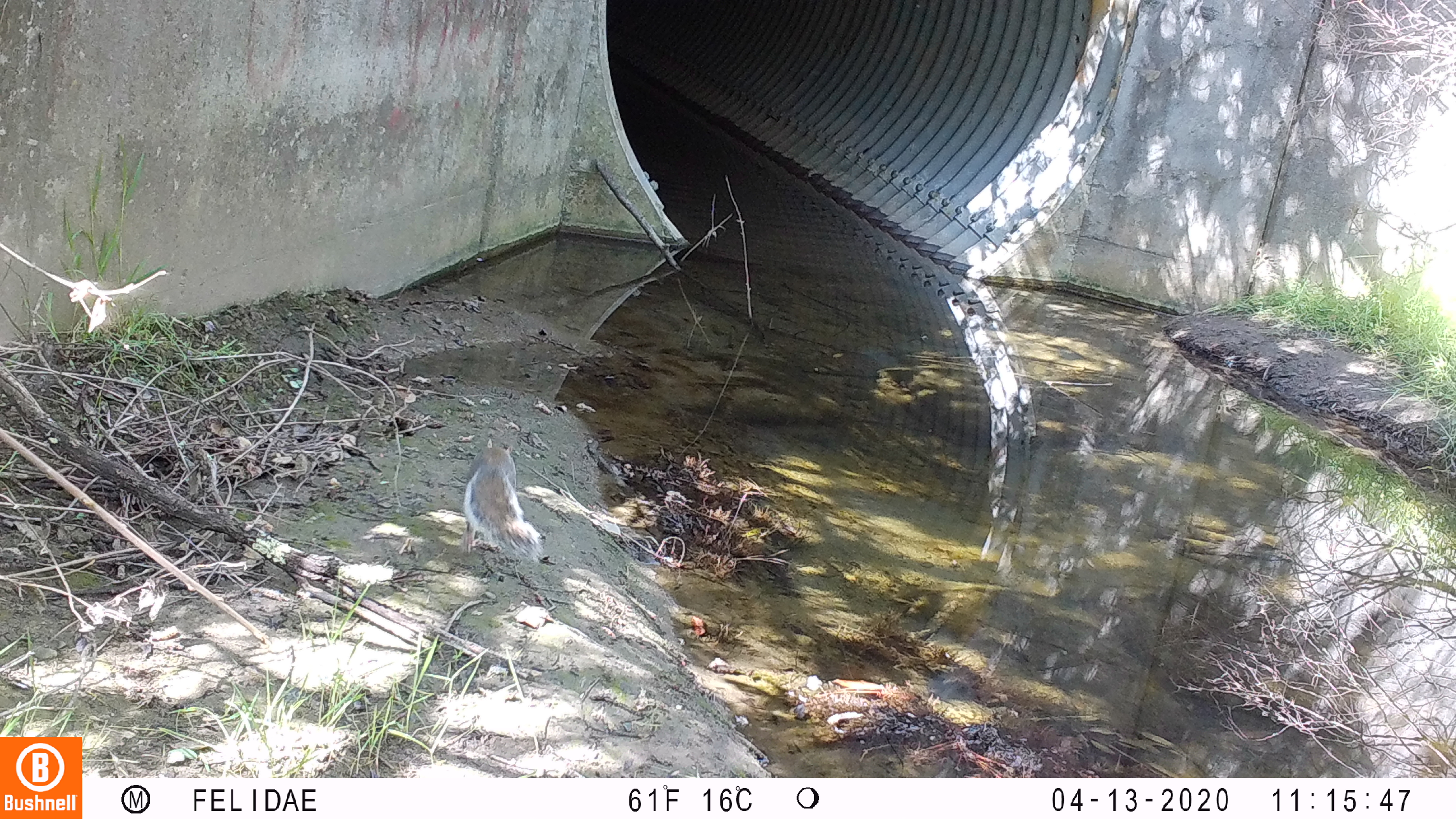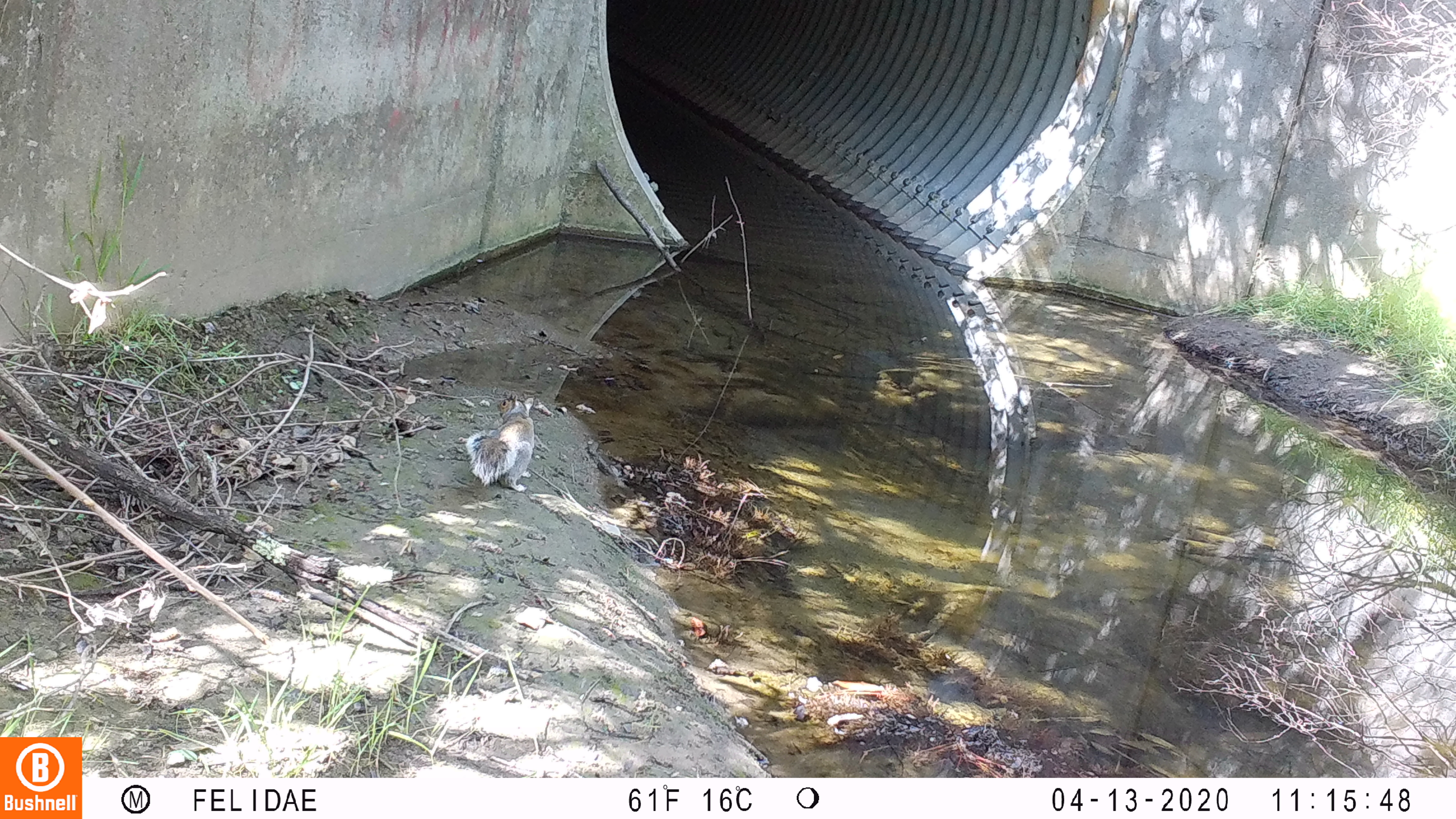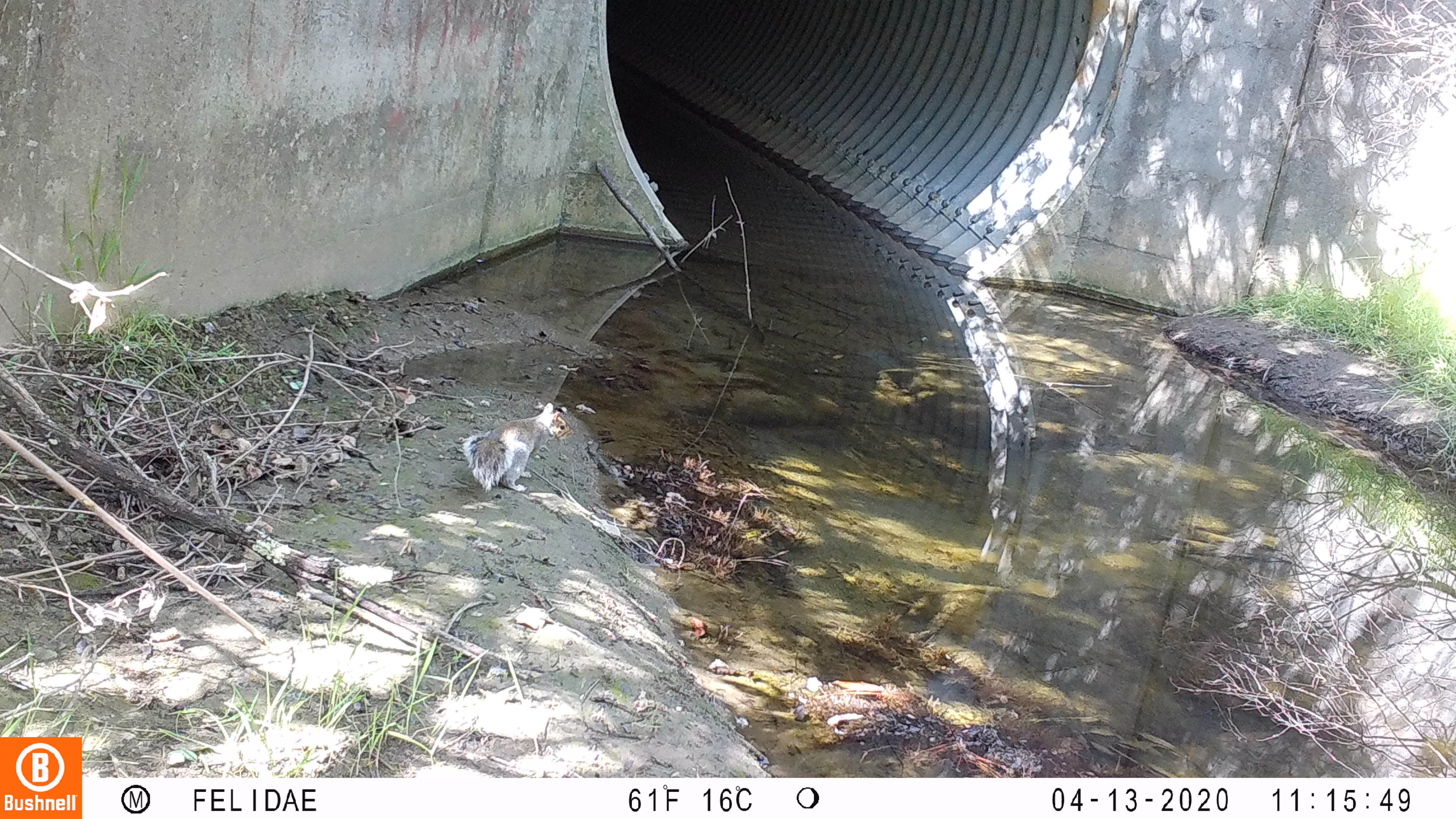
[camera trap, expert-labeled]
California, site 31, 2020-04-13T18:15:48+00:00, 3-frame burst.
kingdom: Animalia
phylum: Chordata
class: Mammalia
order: Rodentia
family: Sciuridae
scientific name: Sciuridae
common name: squirrel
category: unknown squirrel